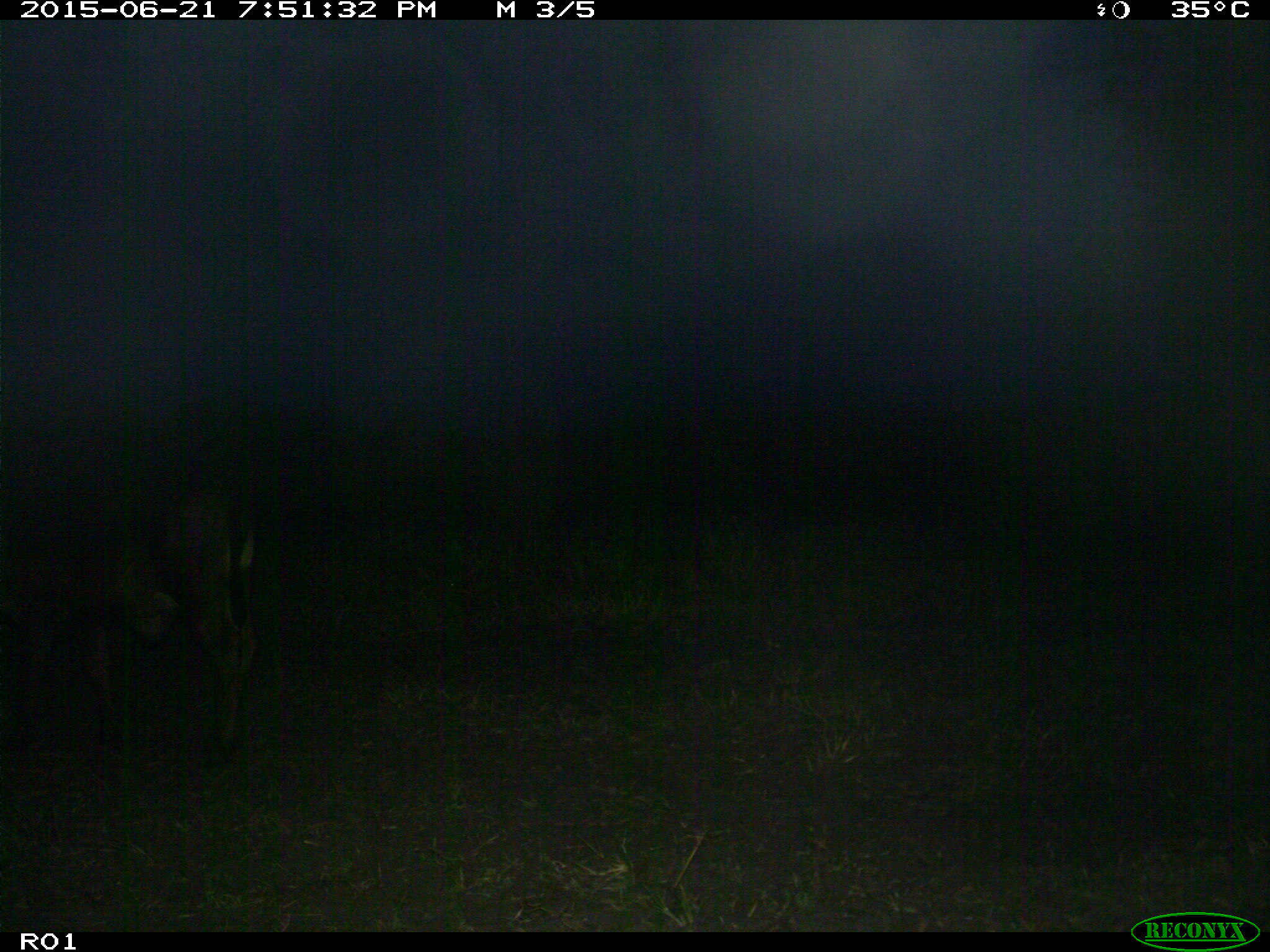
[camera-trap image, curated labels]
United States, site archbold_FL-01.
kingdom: Animalia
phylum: Chordata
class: Mammalia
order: Artiodactyla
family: Bovidae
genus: Bos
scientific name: Bos taurus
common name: domestic cow